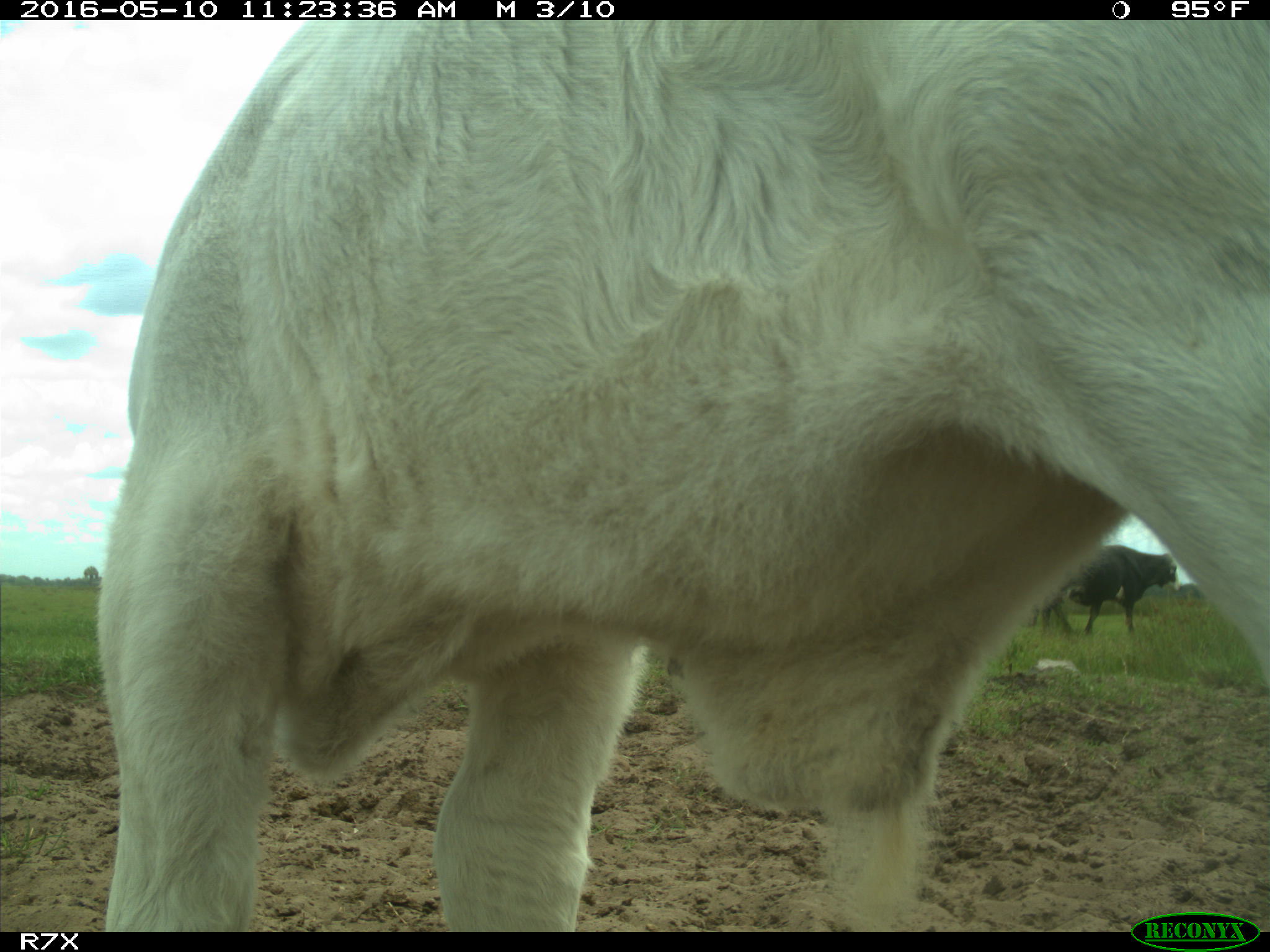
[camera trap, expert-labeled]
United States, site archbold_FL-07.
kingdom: Animalia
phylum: Chordata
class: Mammalia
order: Artiodactyla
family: Bovidae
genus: Bos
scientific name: Bos taurus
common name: domestic cow